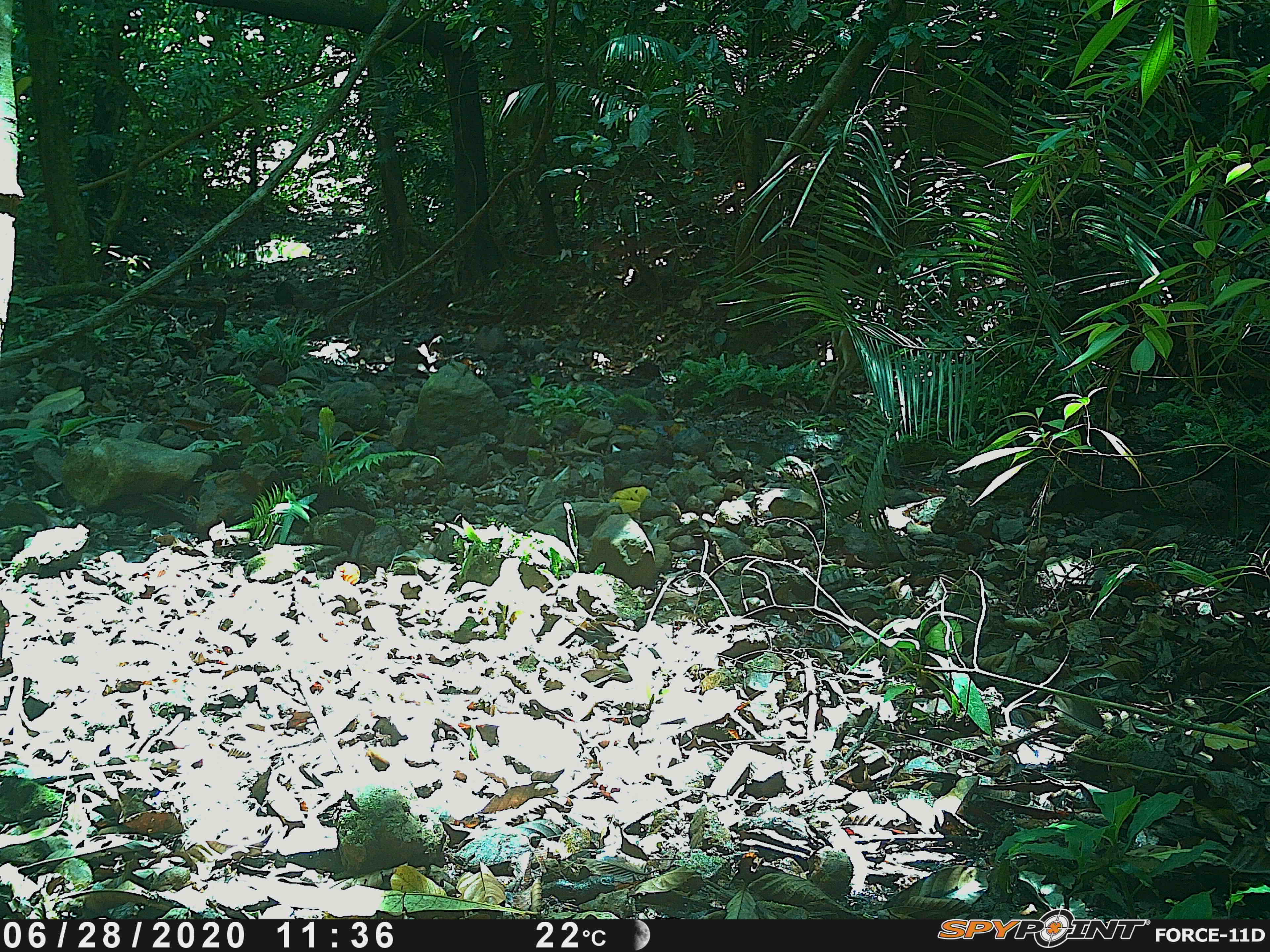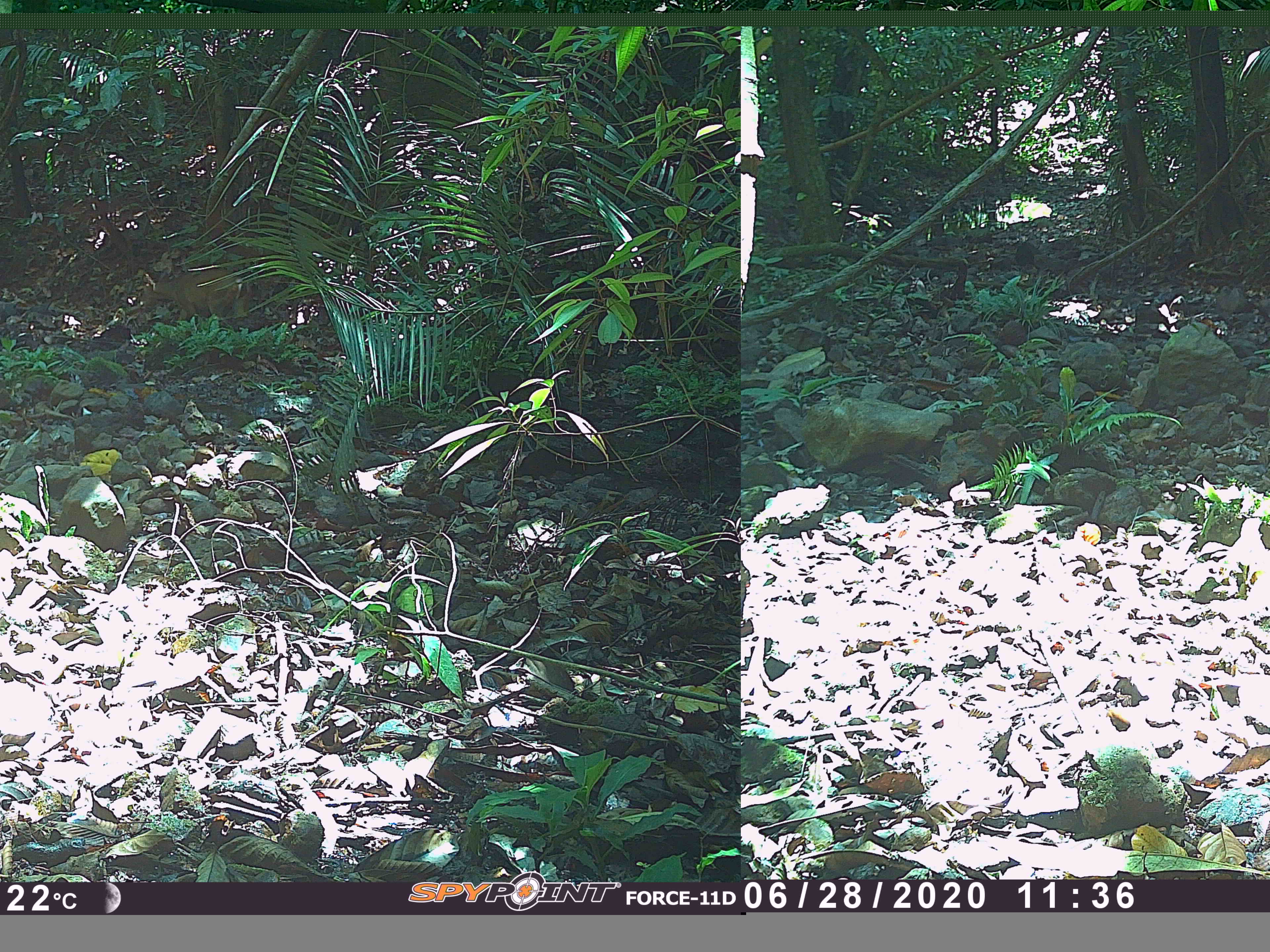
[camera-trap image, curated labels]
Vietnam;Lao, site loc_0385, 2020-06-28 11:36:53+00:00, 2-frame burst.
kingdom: Animalia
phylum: Chordata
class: Mammalia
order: Artiodactyla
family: Cervidae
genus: Muntiacus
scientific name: Muntiacus vuquangensis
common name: large-antlered muntjac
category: large antlered muntjac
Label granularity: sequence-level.